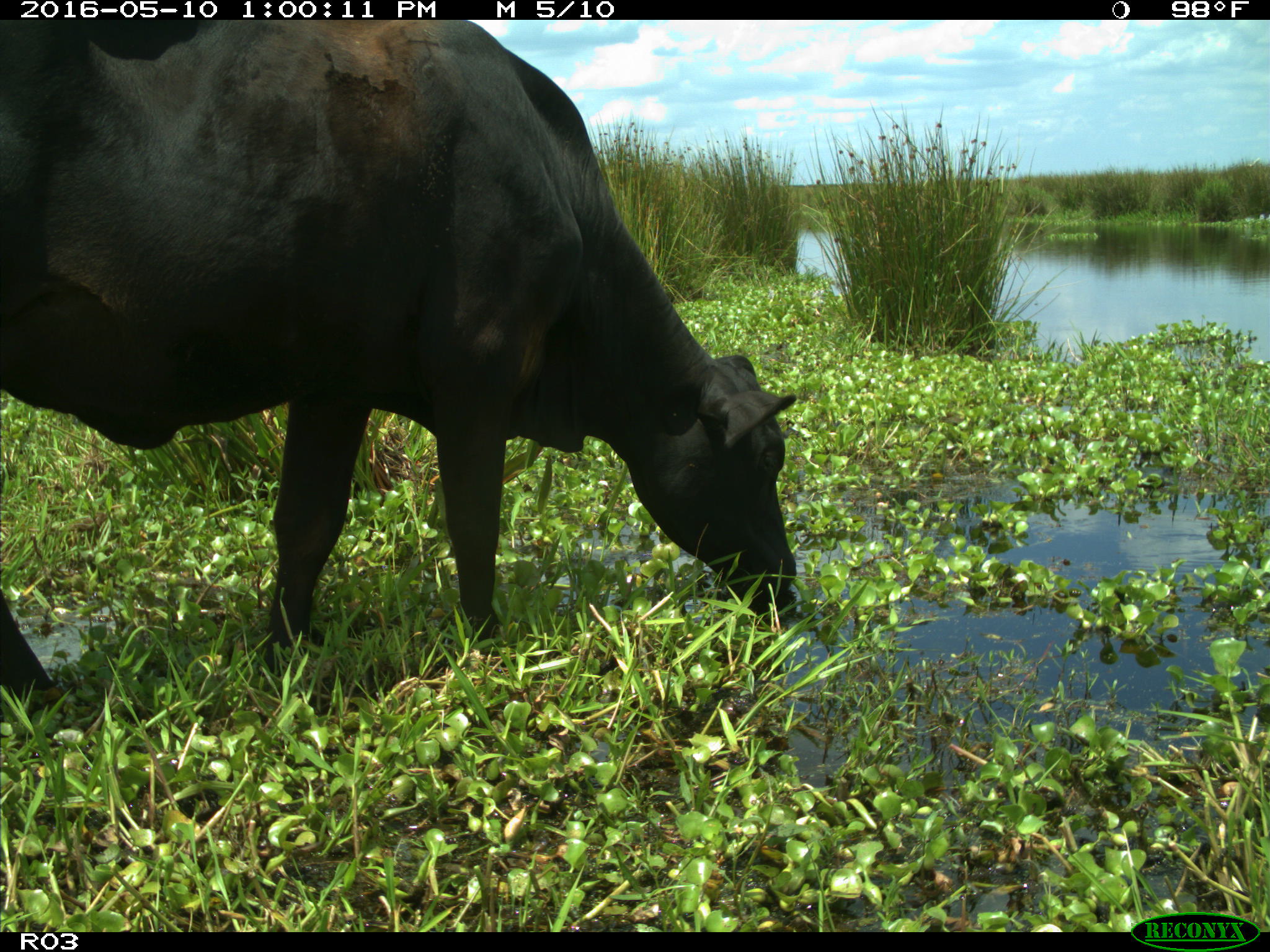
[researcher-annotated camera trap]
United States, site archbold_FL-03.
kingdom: Animalia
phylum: Chordata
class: Mammalia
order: Artiodactyla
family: Bovidae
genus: Bos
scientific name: Bos taurus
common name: domestic cow